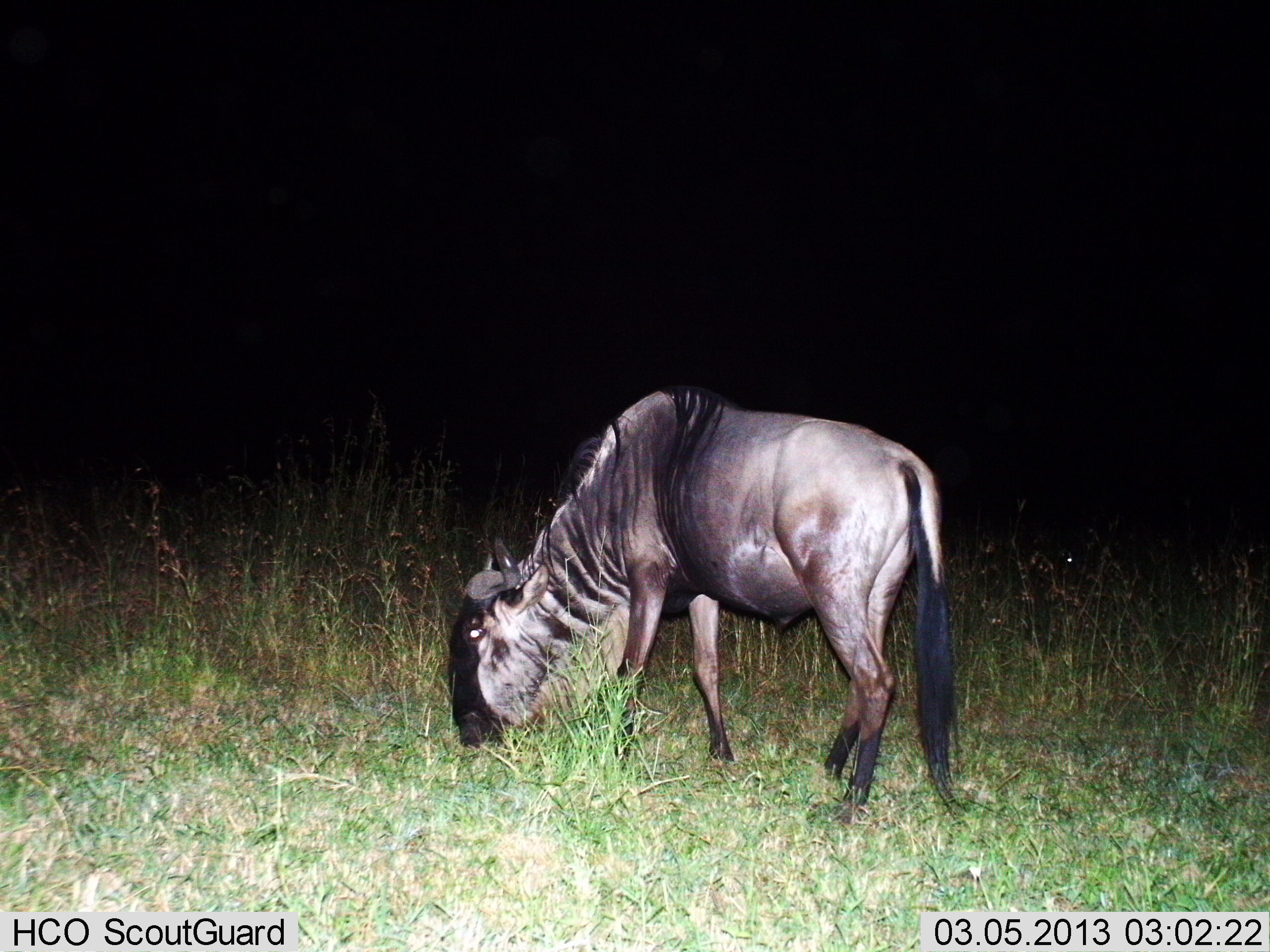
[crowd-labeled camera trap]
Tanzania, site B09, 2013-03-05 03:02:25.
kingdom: Animalia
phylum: Chordata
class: Mammalia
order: Artiodactyla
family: Bovidae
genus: Connochaetes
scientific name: Connochaetes taurinus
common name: blue wildebeest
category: wildebeest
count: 1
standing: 19%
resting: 0%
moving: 0%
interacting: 0%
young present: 0%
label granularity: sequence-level